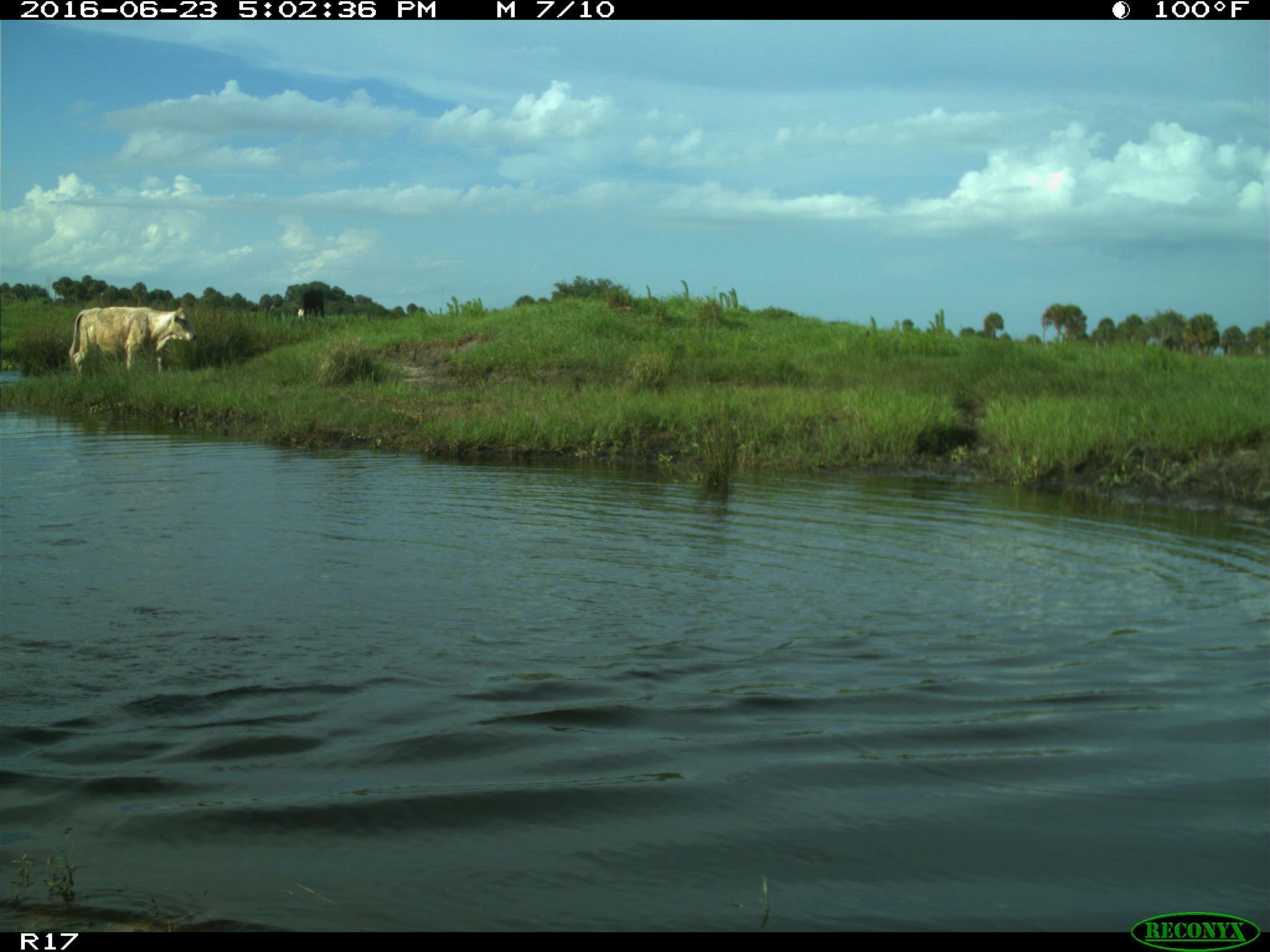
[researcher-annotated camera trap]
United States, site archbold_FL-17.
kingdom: Animalia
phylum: Chordata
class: Mammalia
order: Artiodactyla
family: Bovidae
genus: Bos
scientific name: Bos taurus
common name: domestic cow